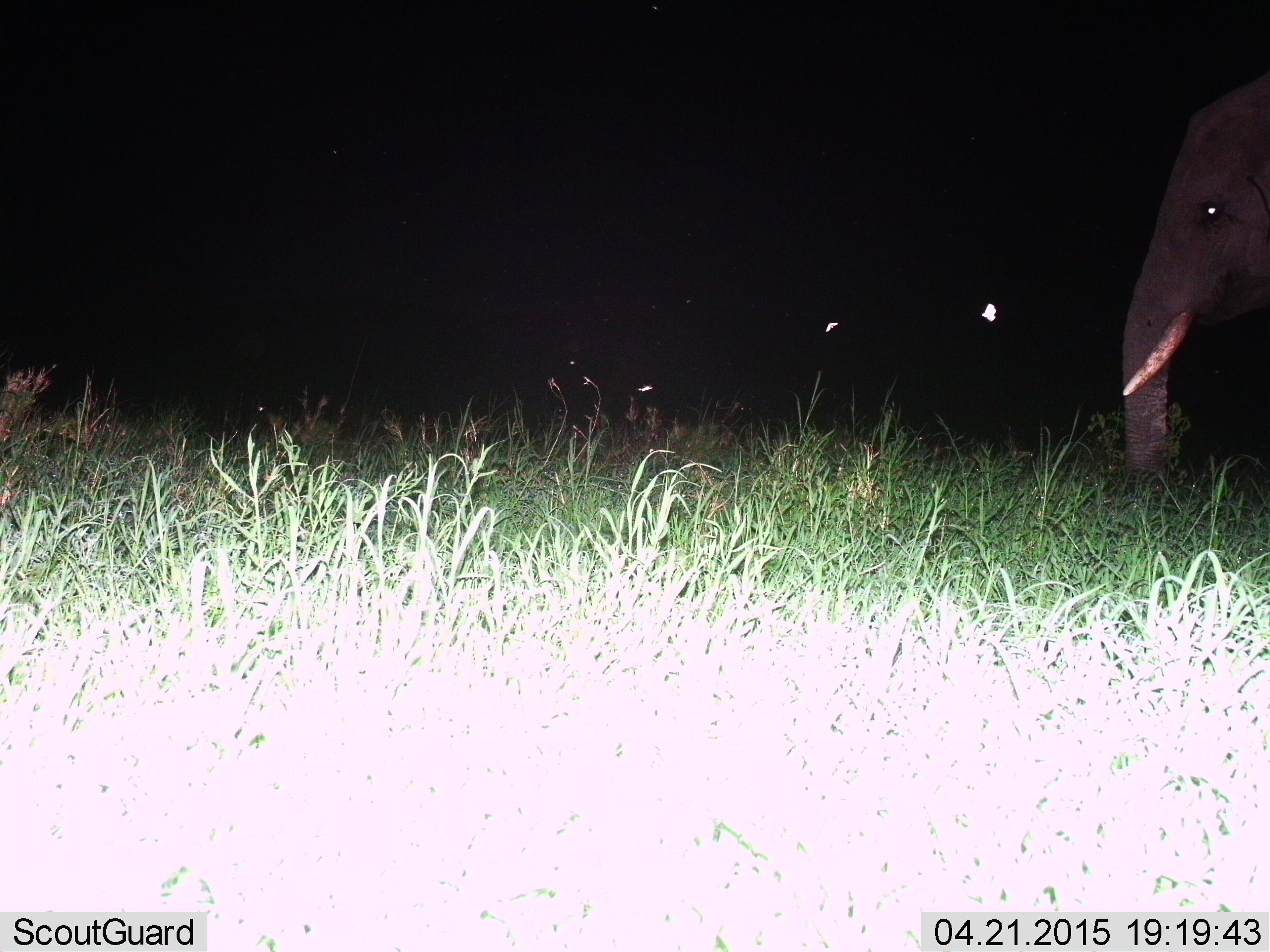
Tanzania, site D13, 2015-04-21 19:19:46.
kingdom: Animalia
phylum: Chordata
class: Mammalia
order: Proboscidea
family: Elephantidae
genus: Loxodonta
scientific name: Loxodonta africana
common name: african bush elephant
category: elephant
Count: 1.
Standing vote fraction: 70%.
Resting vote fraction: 0%.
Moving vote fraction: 30%.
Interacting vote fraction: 0%.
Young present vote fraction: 0%.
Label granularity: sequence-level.